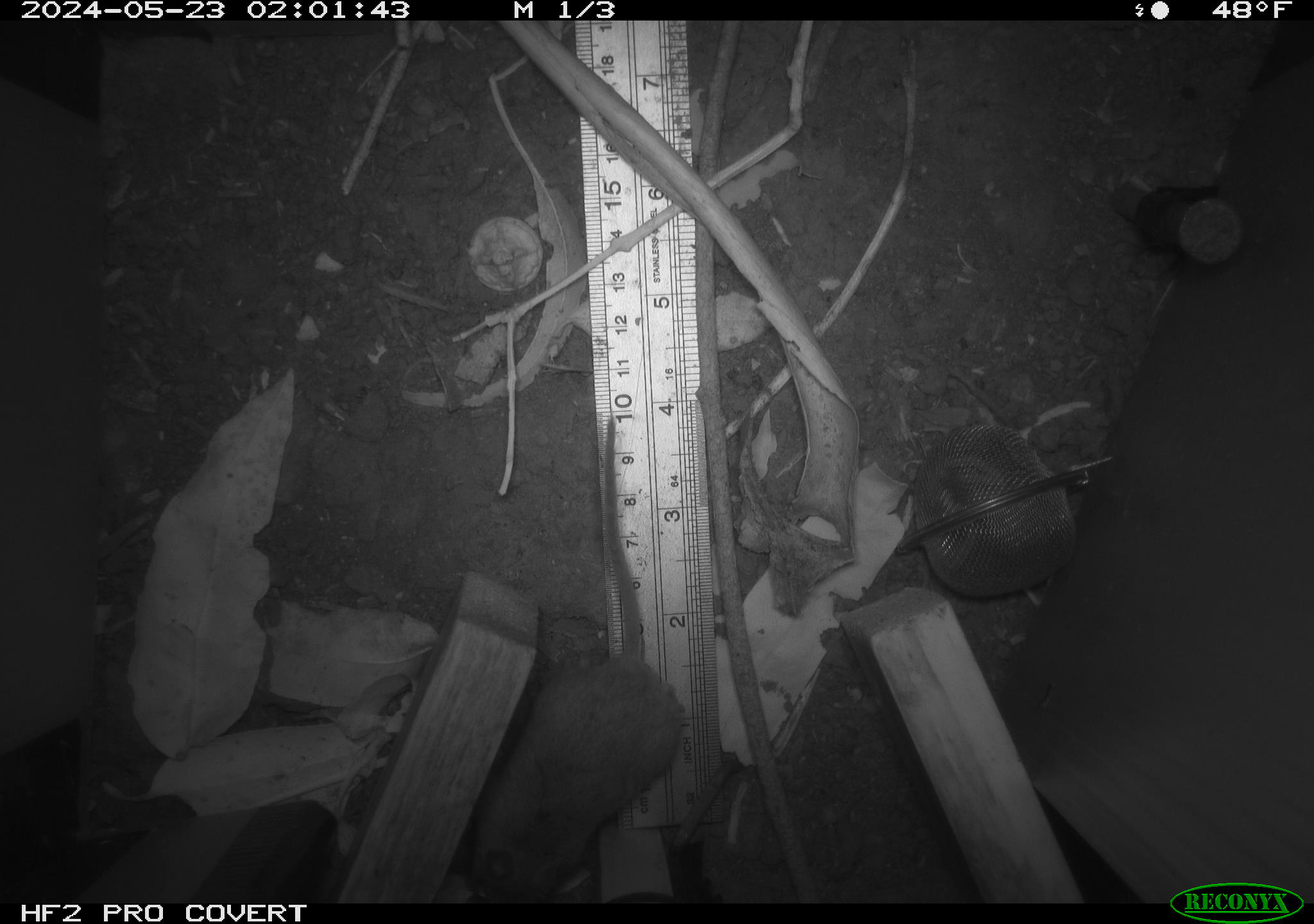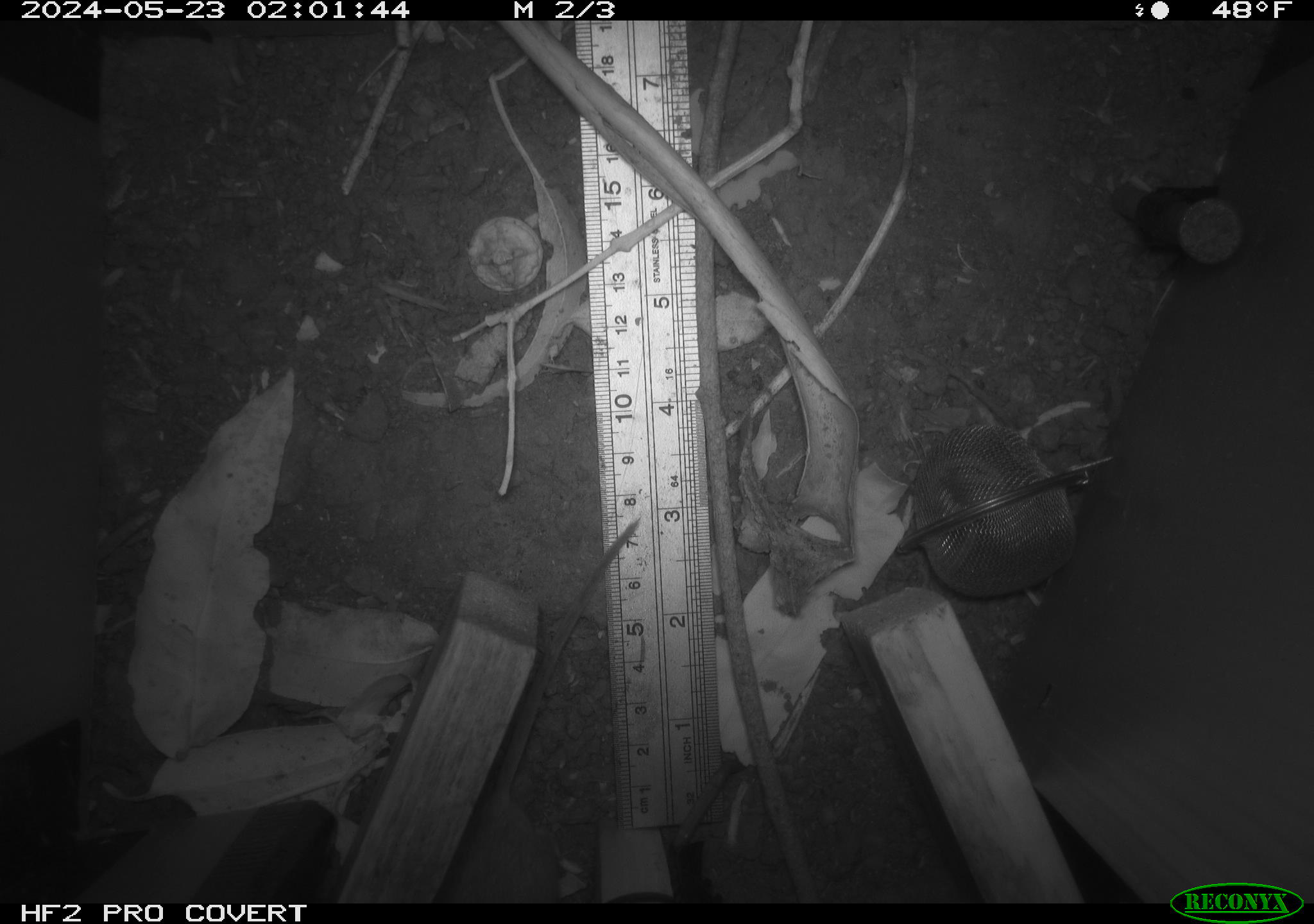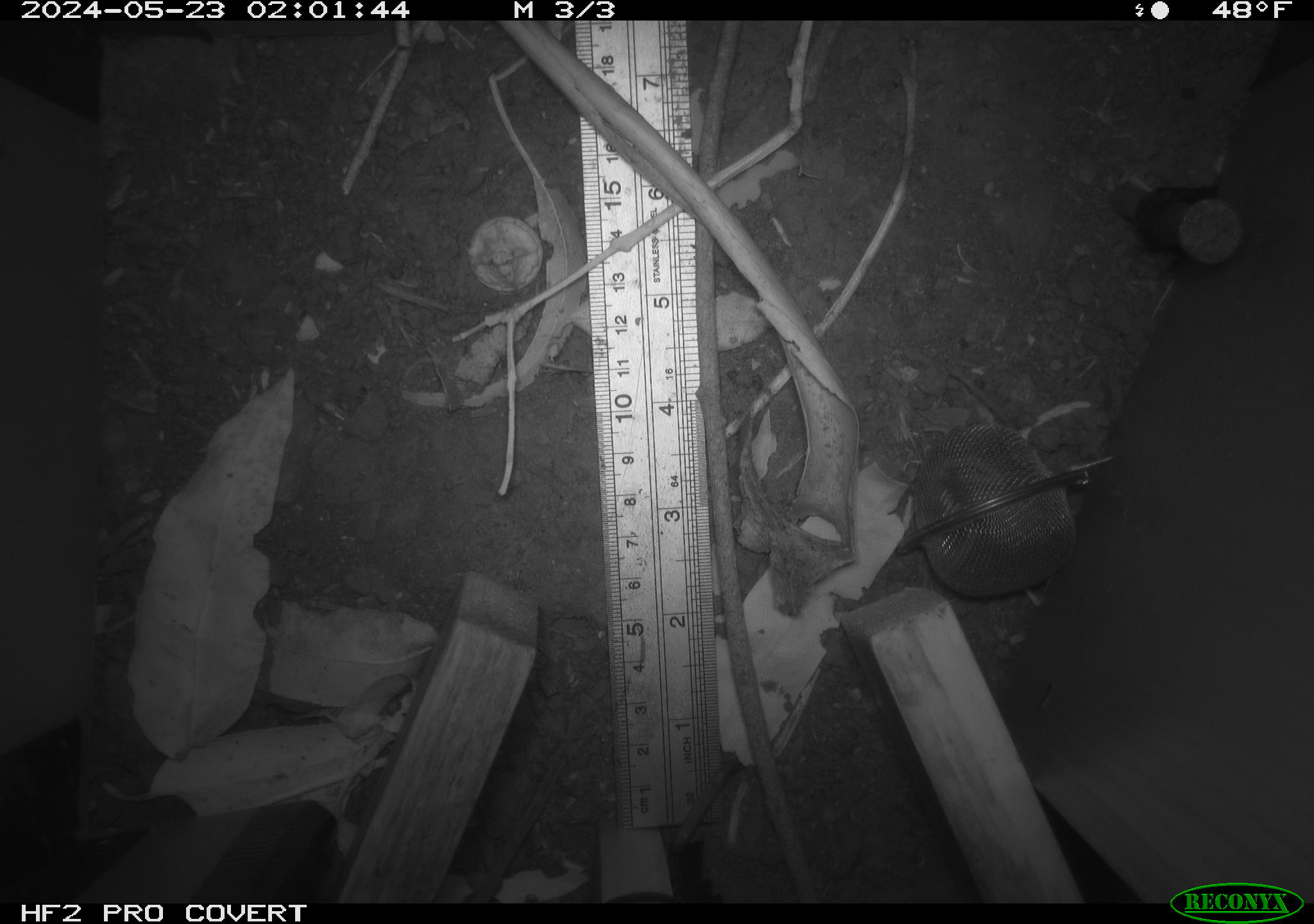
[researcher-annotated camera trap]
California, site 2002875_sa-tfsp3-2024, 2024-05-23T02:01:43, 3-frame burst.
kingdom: Animalia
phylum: Chordata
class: Mammalia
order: Rodentia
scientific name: Rodentia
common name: rodent